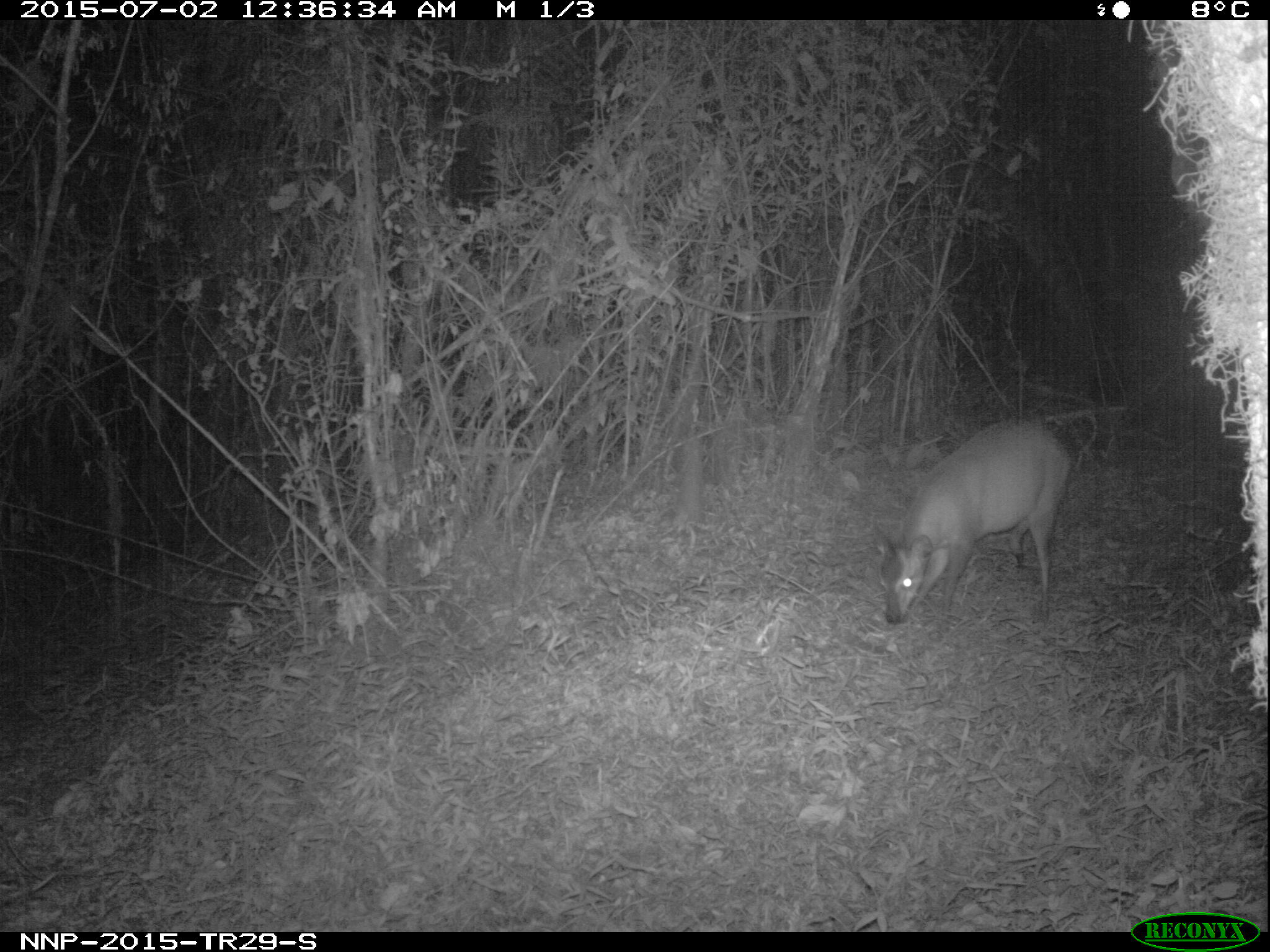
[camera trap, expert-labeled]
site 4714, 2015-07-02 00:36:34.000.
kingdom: Animalia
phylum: Chordata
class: Mammalia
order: Artiodactyla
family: Bovidae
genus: Cephalophus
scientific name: Cephalophus nigrifrons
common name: black-fronted duiker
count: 1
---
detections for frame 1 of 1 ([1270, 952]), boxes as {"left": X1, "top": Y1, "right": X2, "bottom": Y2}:
cephalophus nigrifrons: {"left": 873, "top": 413, "right": 1071, "bottom": 625}